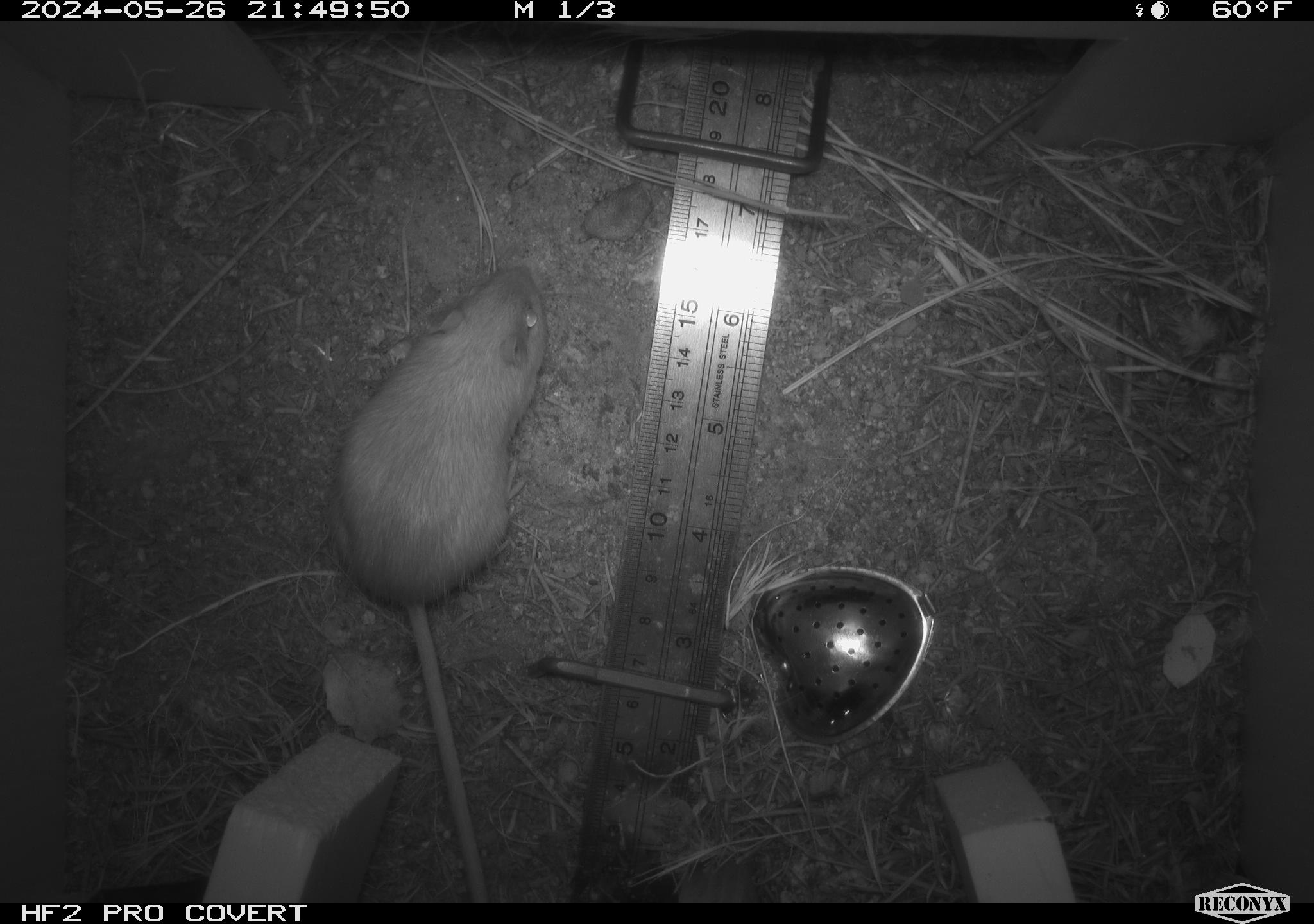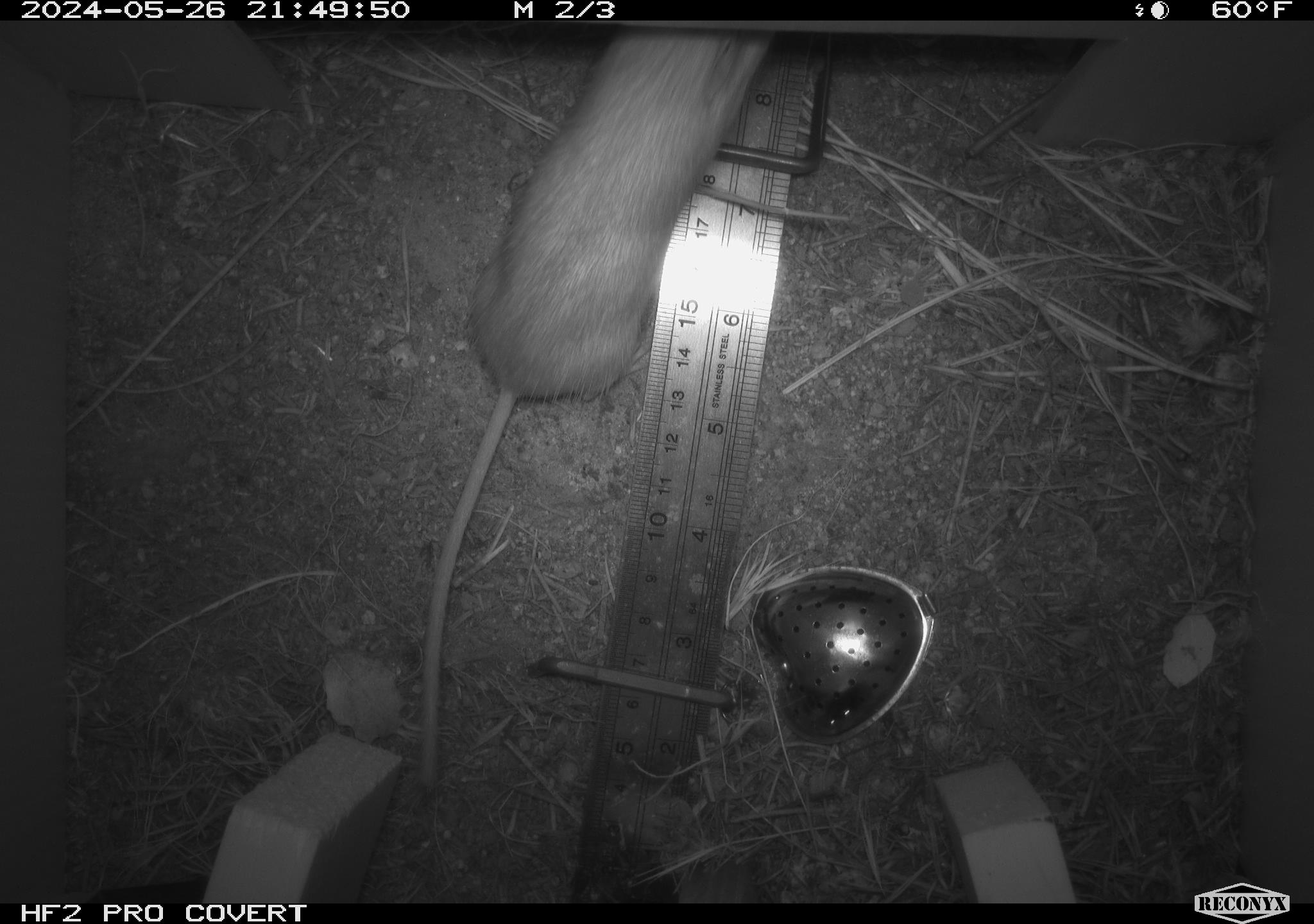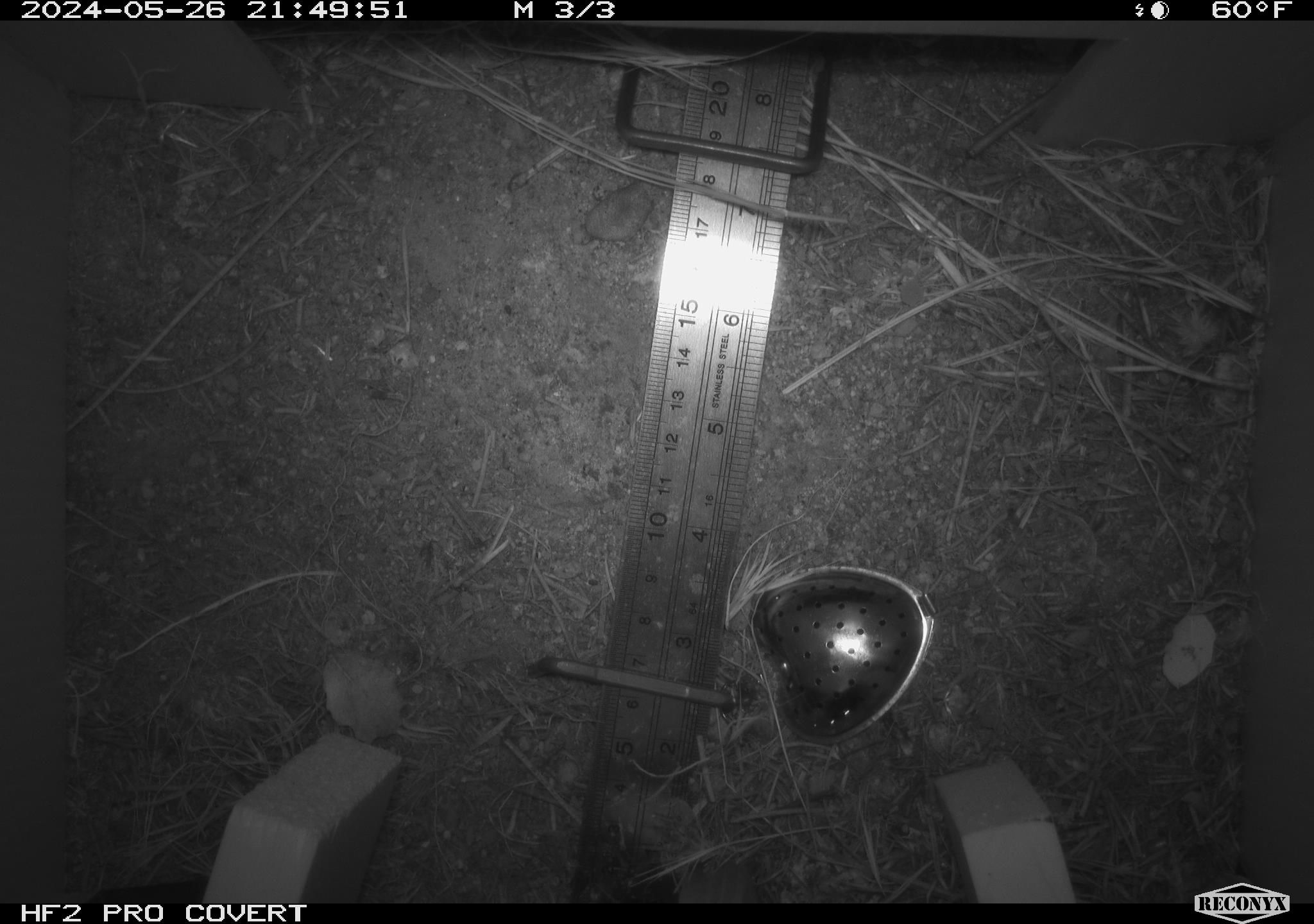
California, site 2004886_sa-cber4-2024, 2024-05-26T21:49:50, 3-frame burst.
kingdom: Animalia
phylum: Chordata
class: Mammalia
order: Rodentia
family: Heteromyidae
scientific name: Heteromyidae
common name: kangaroo rats and pocket mice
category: heteromyidae family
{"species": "heteromyidae family (kangaroo rats and pocket mice) (Heteromyidae)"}